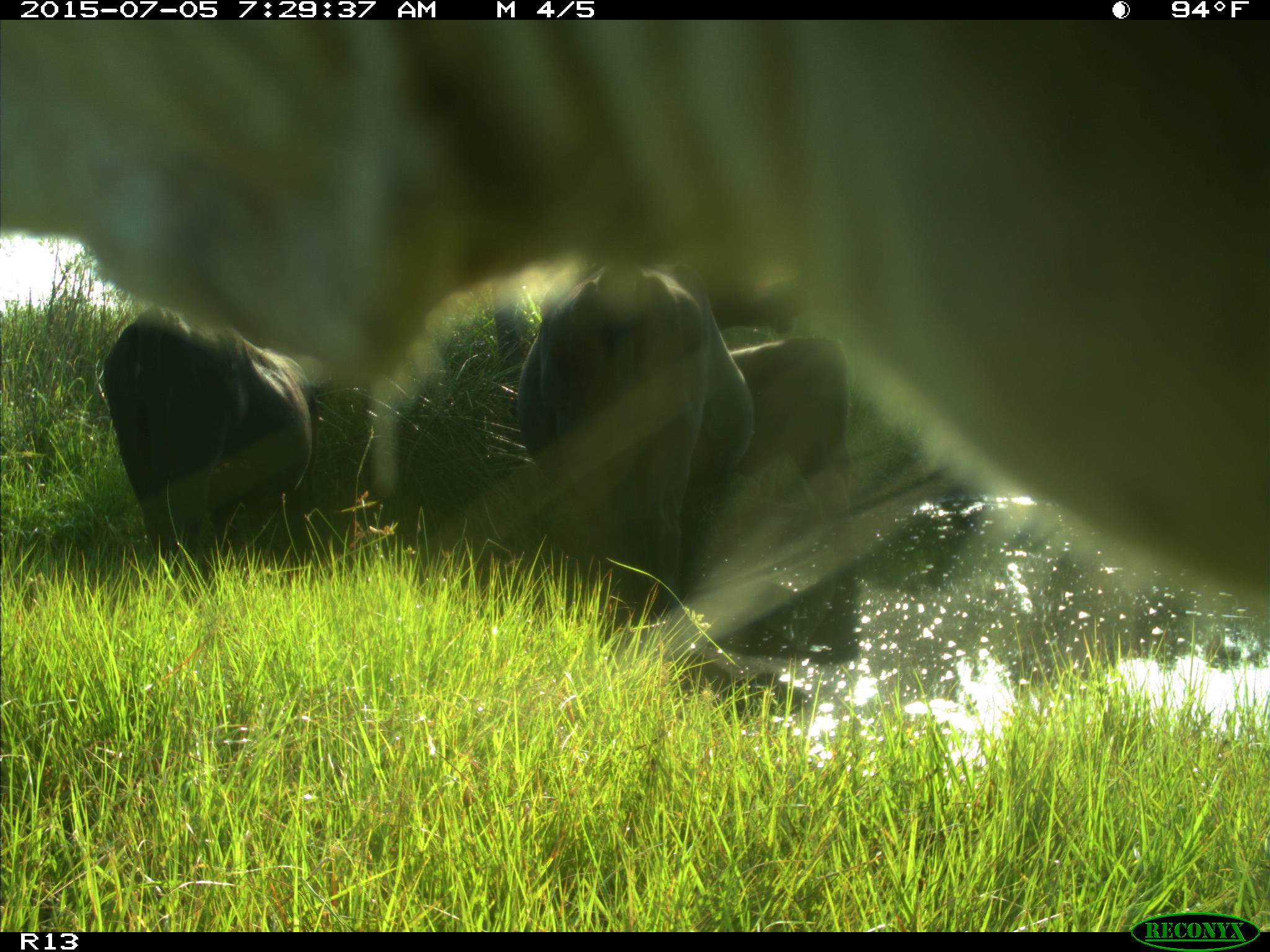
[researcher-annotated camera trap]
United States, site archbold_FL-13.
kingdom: Animalia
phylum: Chordata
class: Mammalia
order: Artiodactyla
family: Bovidae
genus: Bos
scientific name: Bos taurus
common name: domestic cow